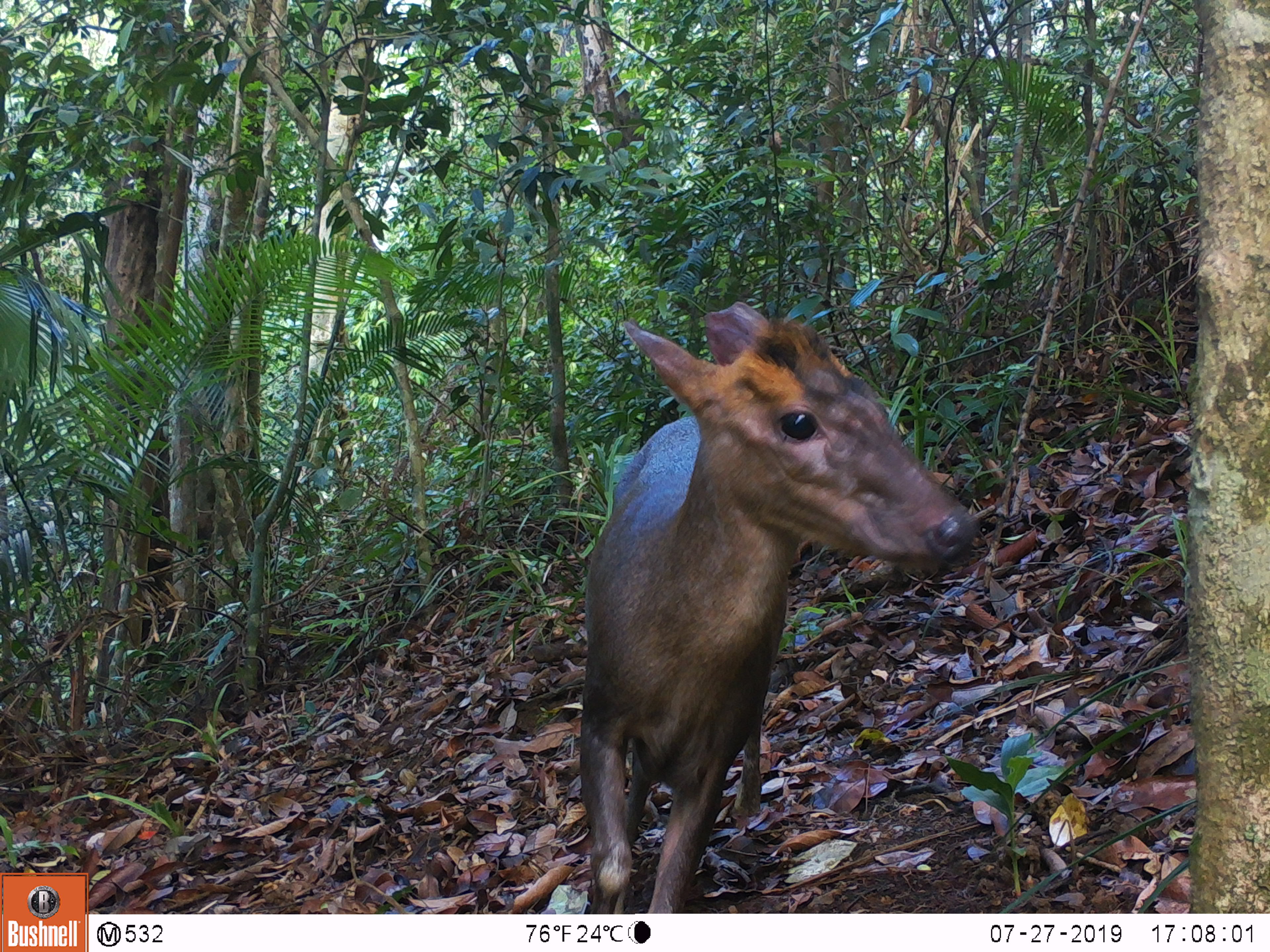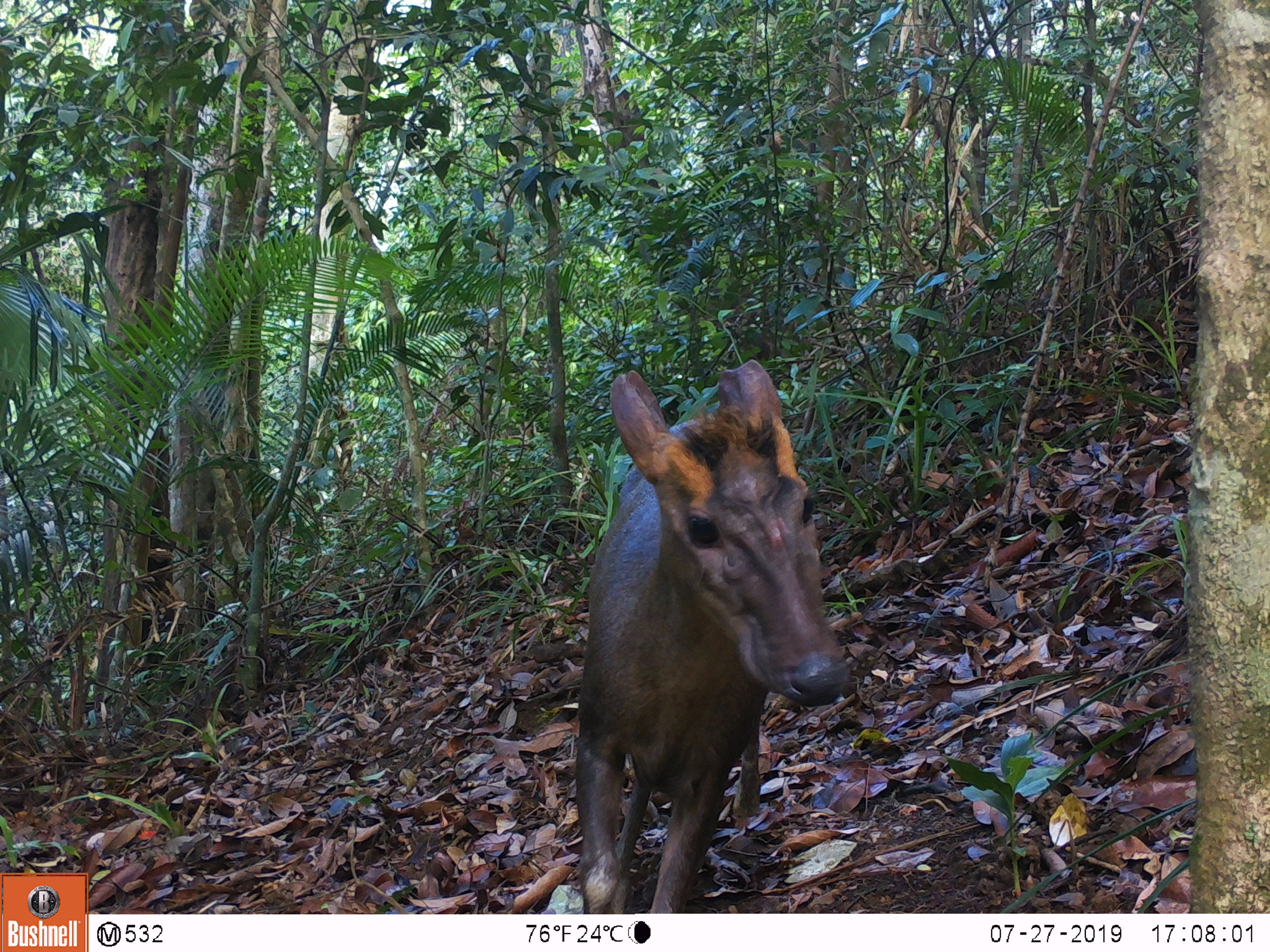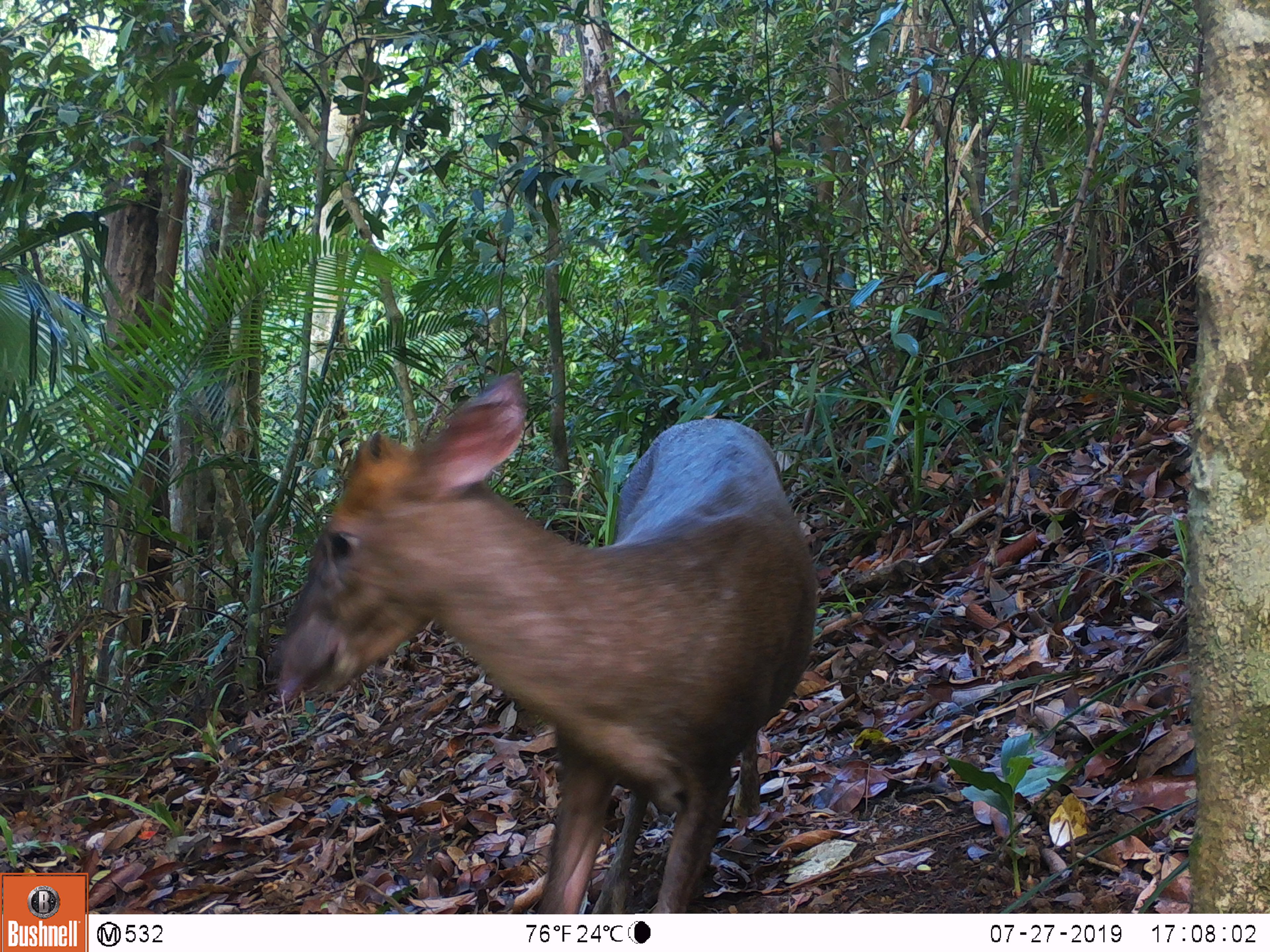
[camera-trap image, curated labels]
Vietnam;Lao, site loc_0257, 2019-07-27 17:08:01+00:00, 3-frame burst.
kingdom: Animalia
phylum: Chordata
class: Mammalia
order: Artiodactyla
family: Cervidae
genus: Muntiacus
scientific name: Muntiacus rooseveltorum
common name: roosevelt's muntjac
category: roosevelts muntjac group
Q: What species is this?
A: Roosevelts muntjac group (roosevelt's muntjac) (Muntiacus rooseveltorum).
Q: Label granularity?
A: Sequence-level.